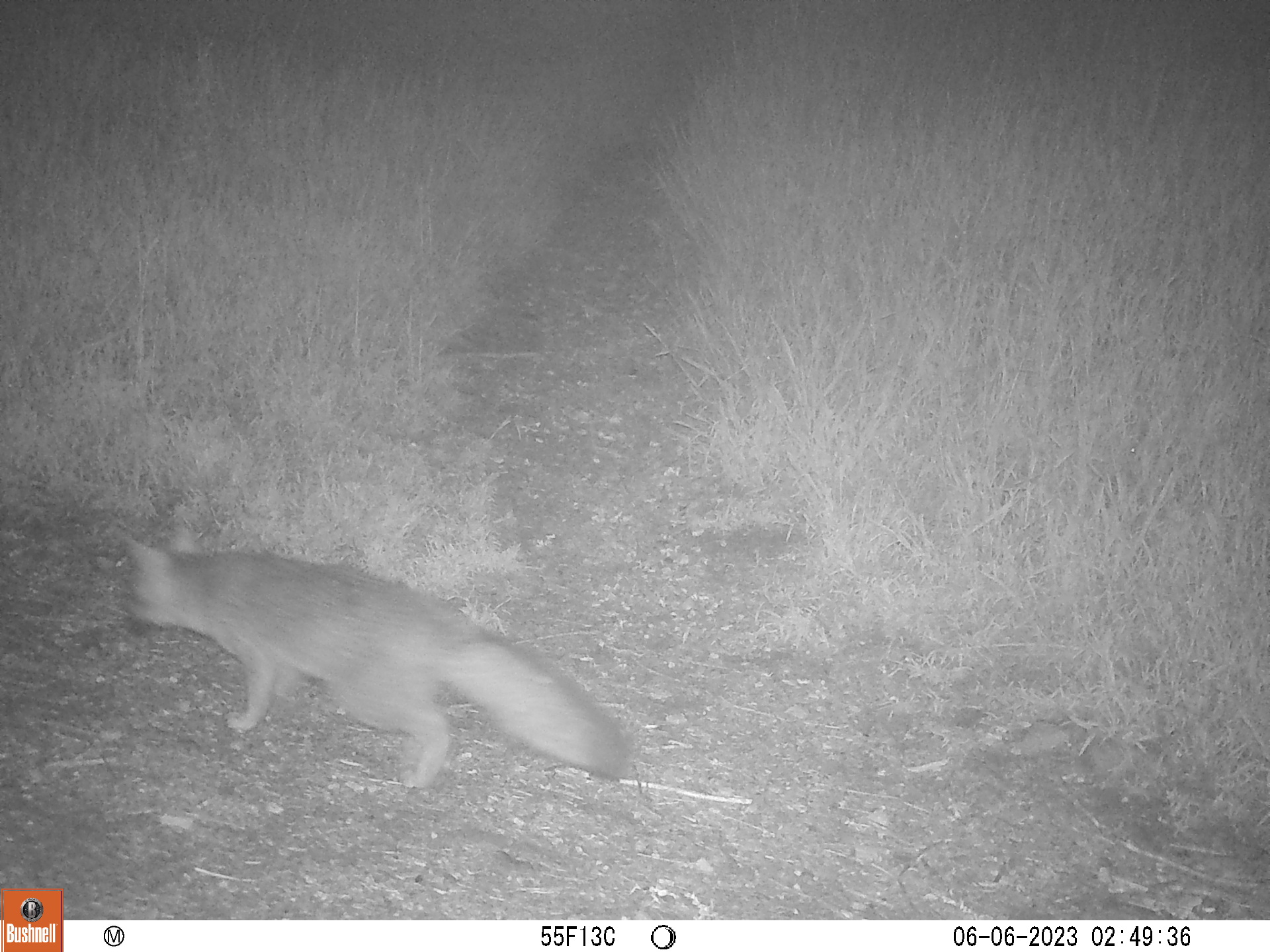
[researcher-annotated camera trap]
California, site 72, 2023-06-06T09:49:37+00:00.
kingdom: Animalia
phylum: Chordata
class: Mammalia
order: Carnivora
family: Canidae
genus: Urocyon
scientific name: Urocyon cinereoargenteus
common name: gray fox